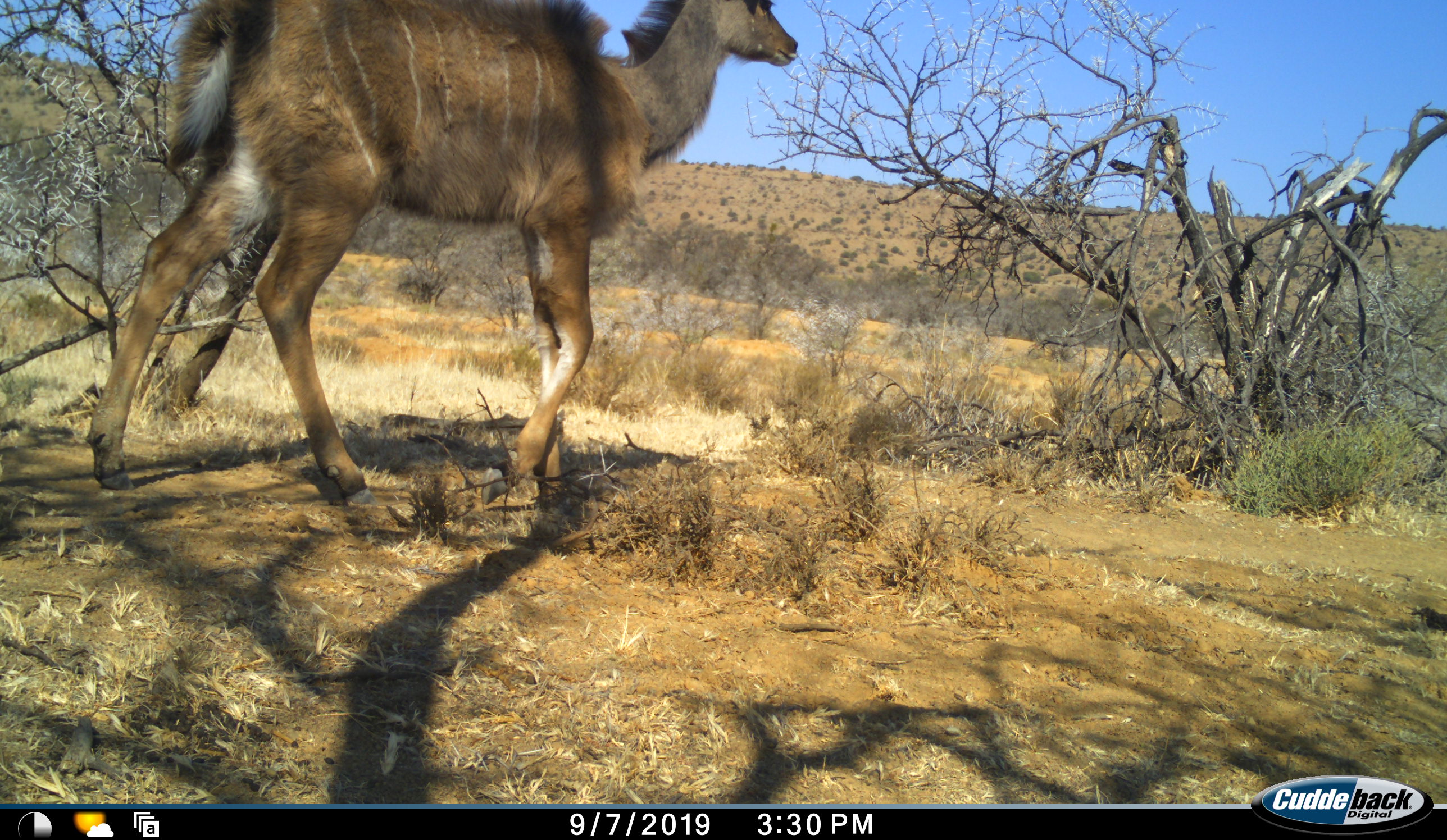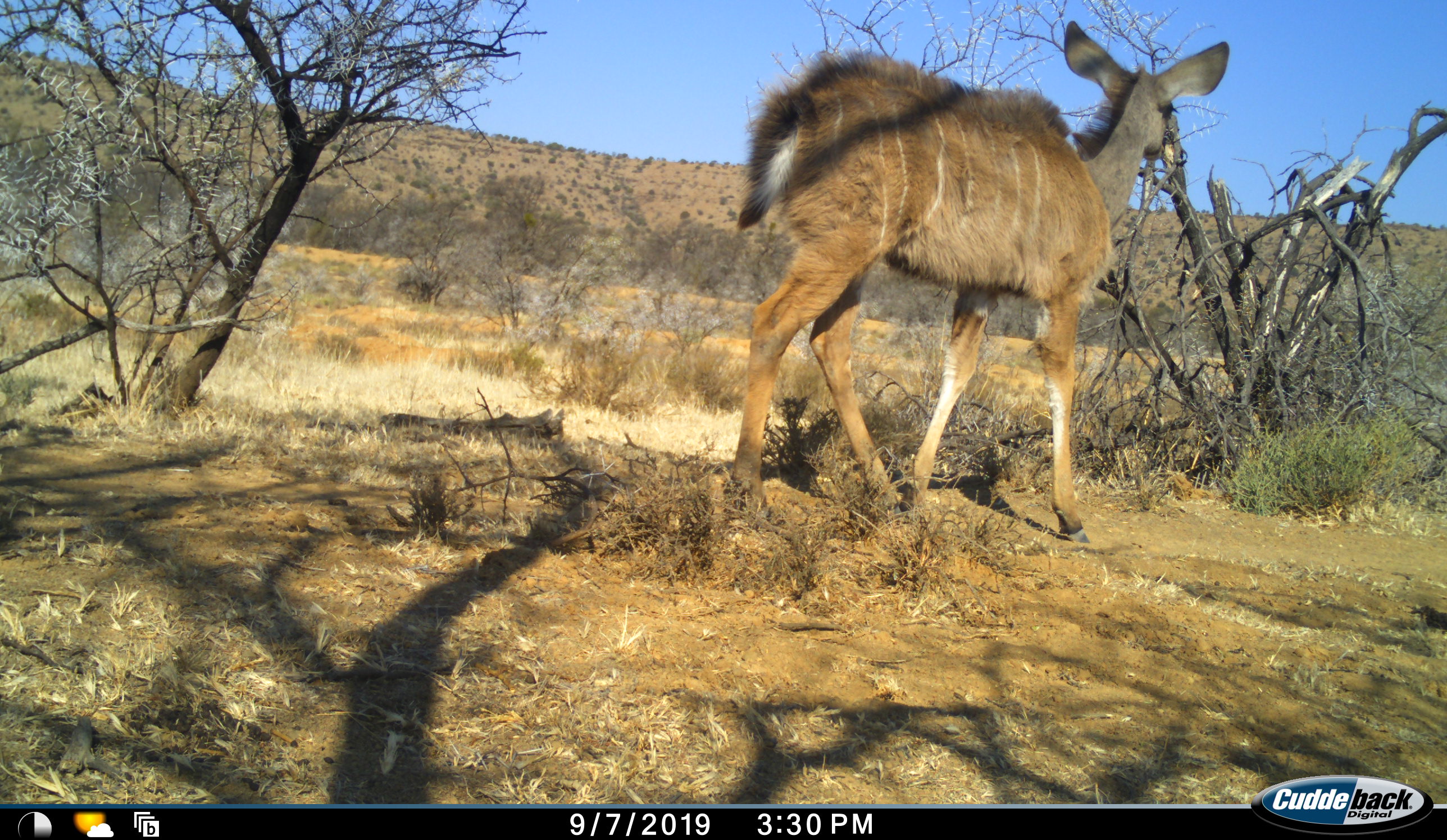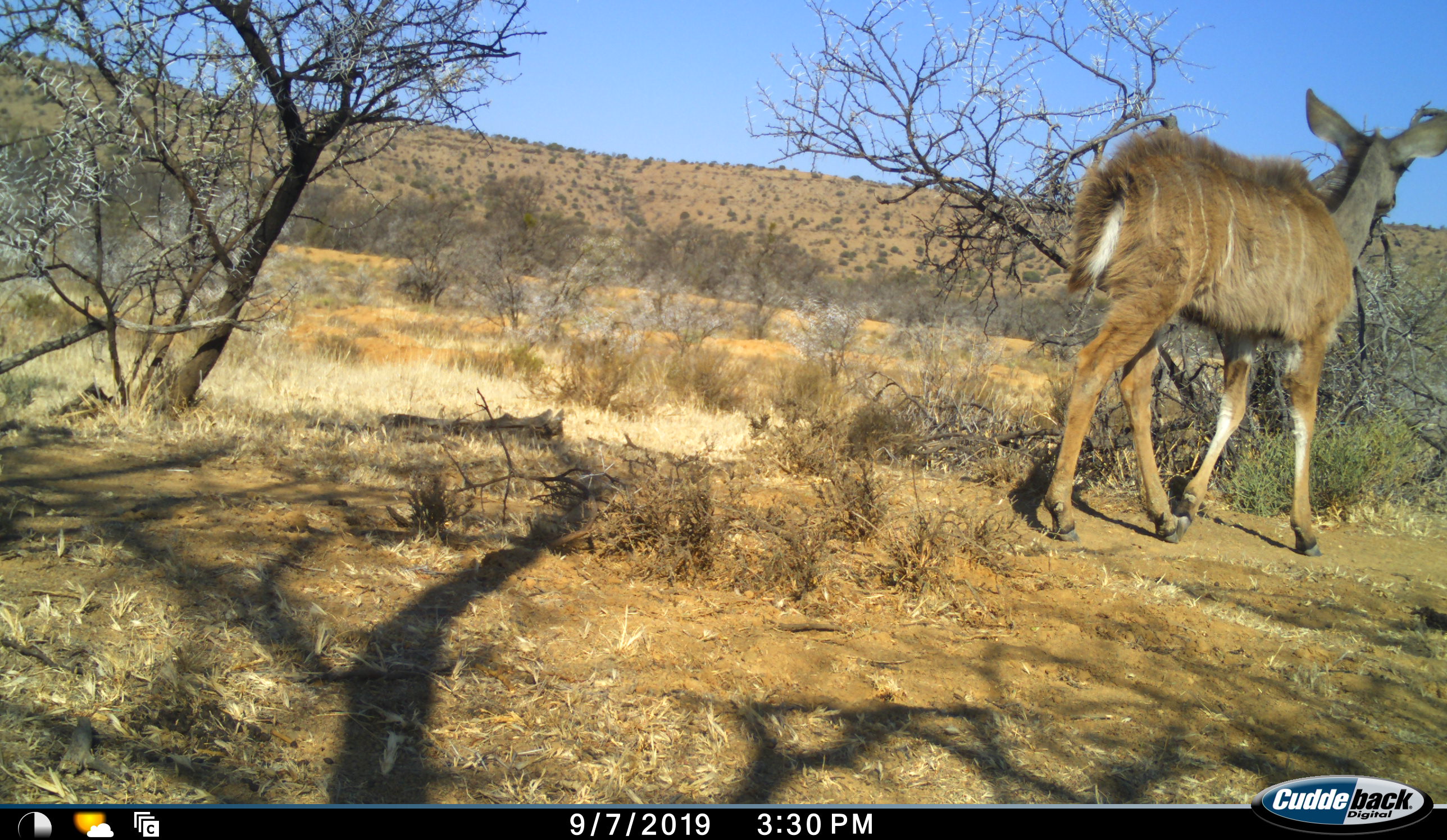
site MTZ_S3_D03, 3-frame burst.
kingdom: Animalia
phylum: Chordata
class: Mammalia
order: Artiodactyla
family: Bovidae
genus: Tragelaphus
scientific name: Tragelaphus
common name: kudu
Kudu (Tragelaphus), count 1. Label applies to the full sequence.